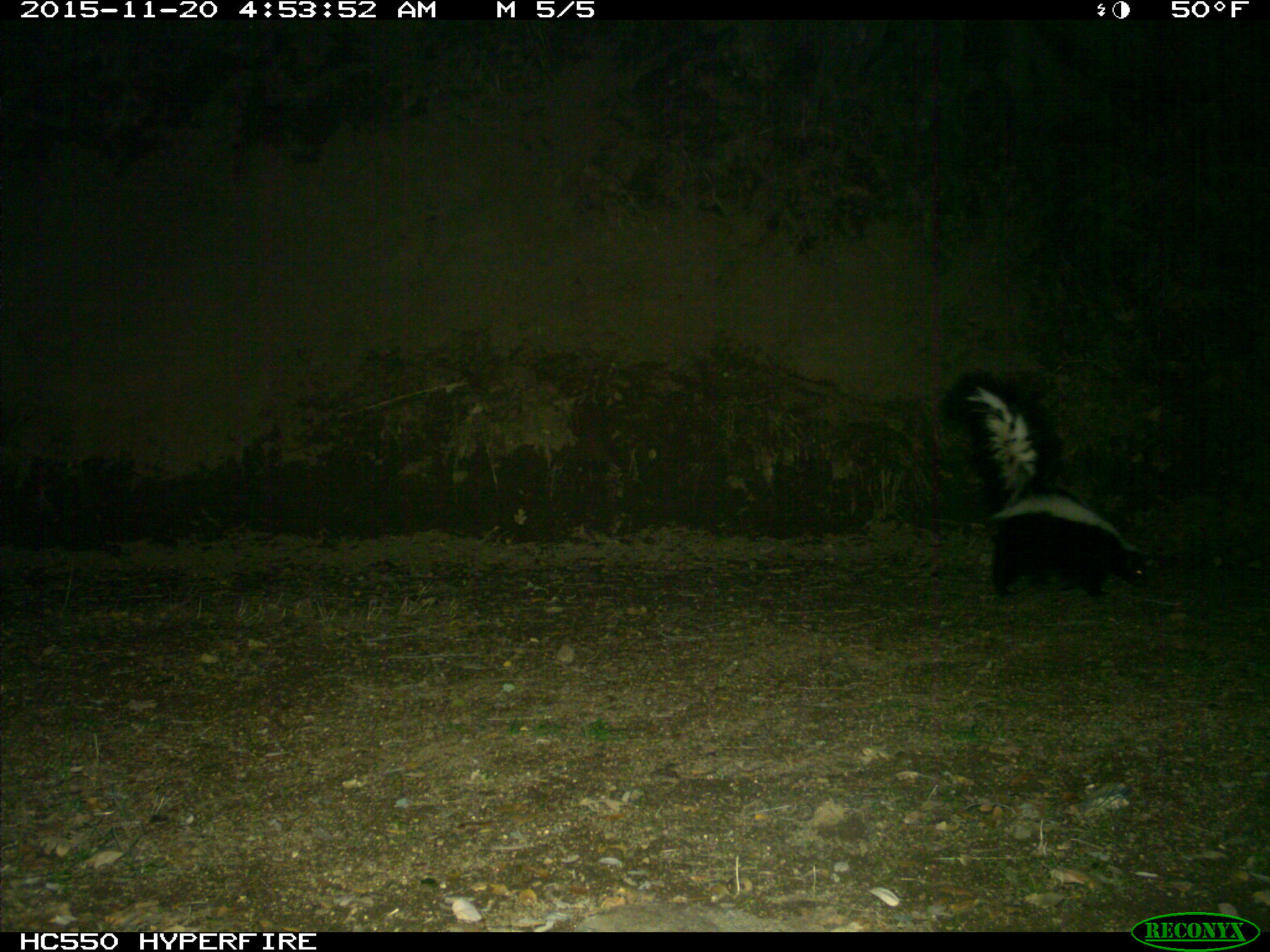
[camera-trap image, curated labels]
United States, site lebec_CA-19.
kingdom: Animalia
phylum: Chordata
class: Mammalia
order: Carnivora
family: Mephitidae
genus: Mephitis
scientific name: Mephitis mephitis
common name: striped skunk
Mephitis mephitis (striped skunk).